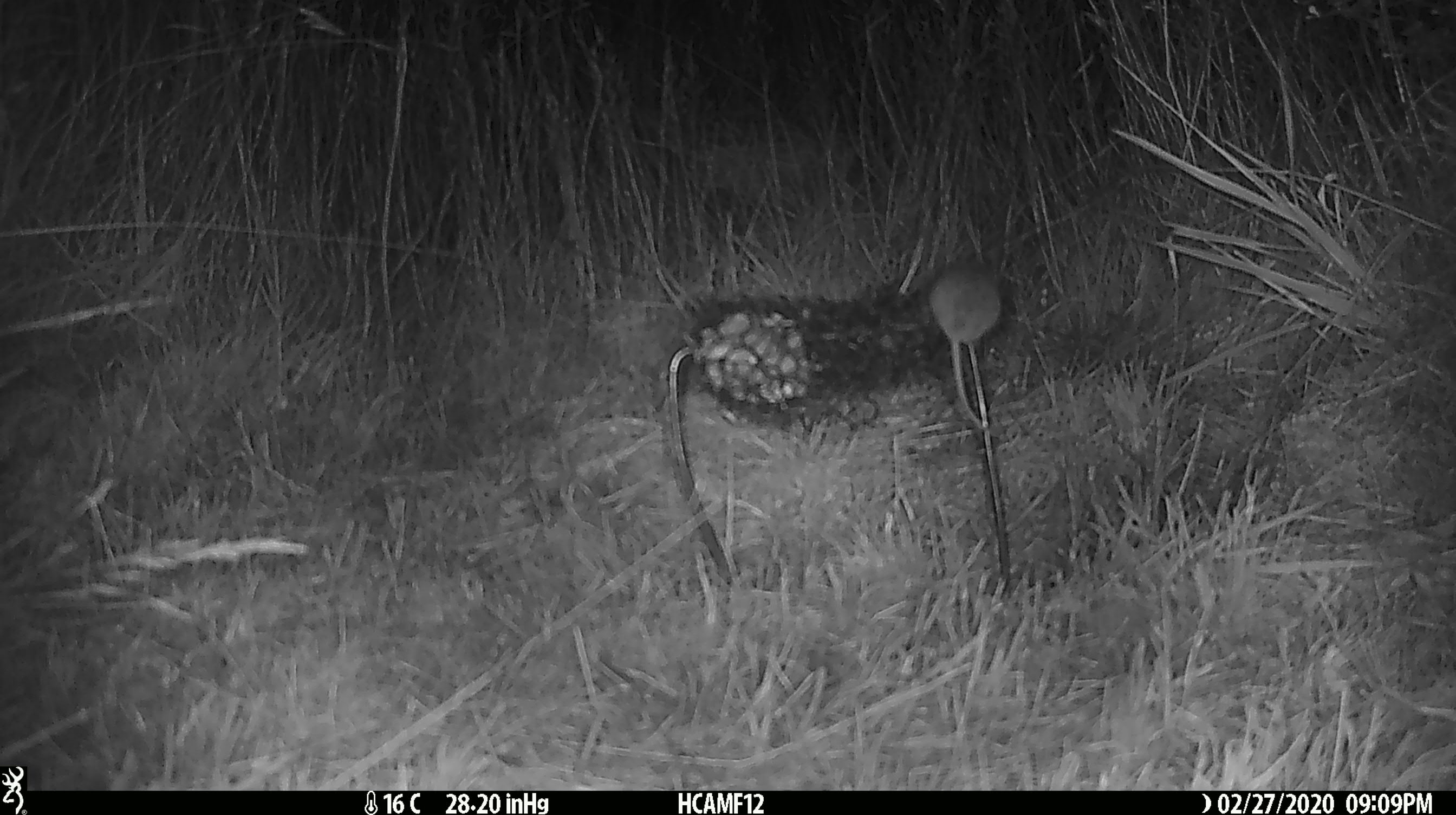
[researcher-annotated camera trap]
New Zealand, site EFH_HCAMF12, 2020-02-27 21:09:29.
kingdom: Animalia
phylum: Chordata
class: Mammalia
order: Rodentia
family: Muridae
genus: Mus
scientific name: Mus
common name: mouse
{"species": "mouse (Mus)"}